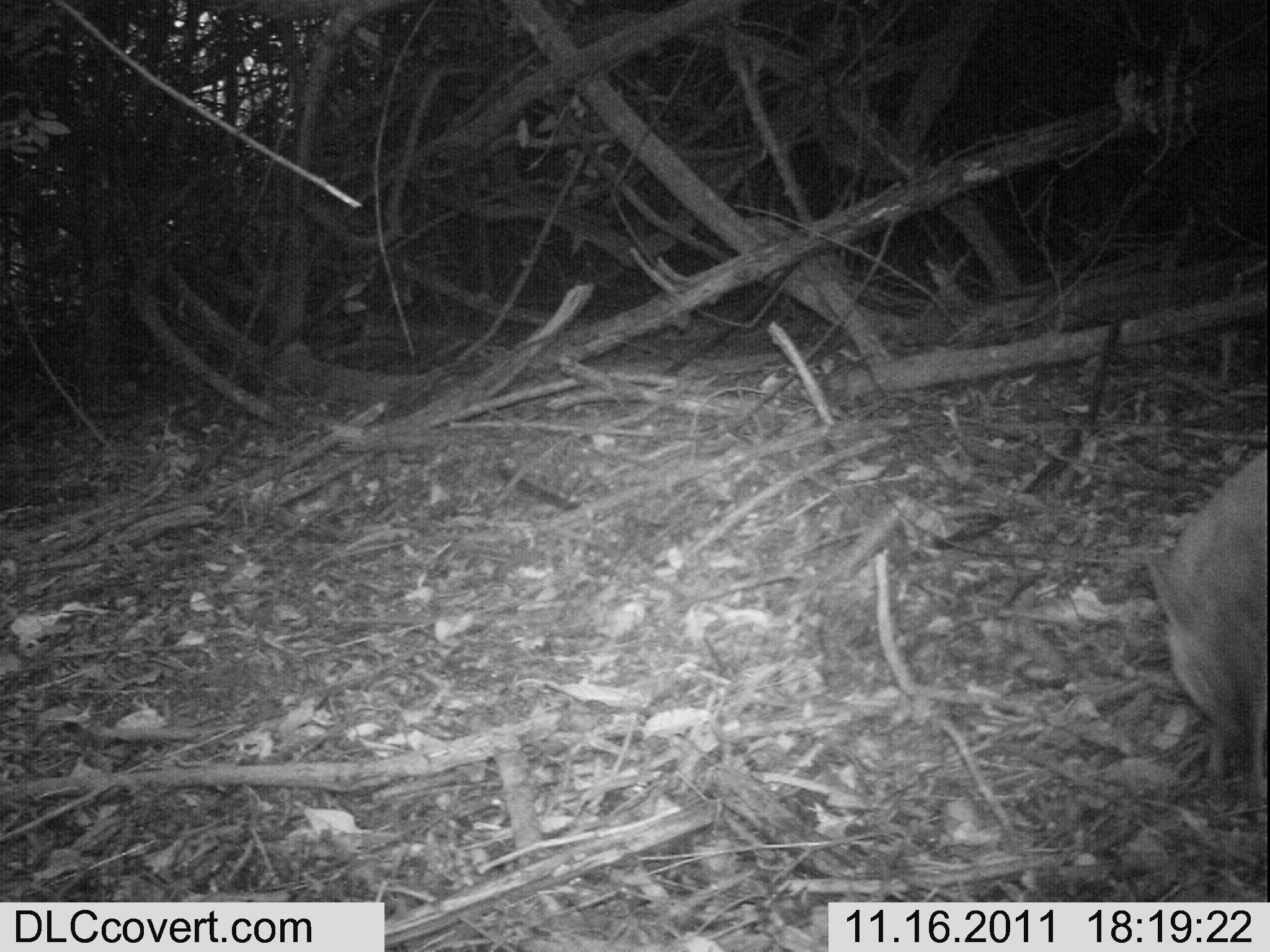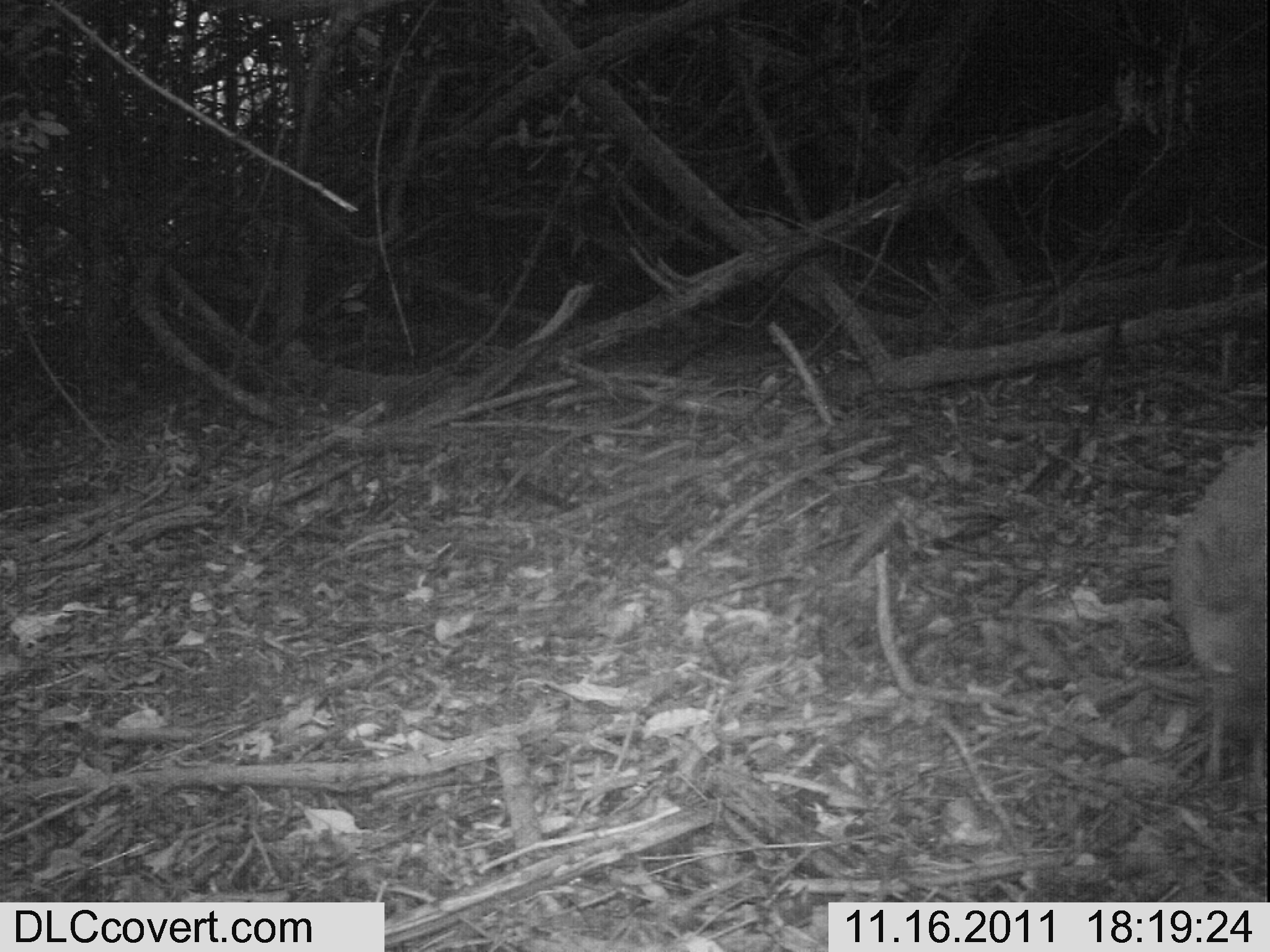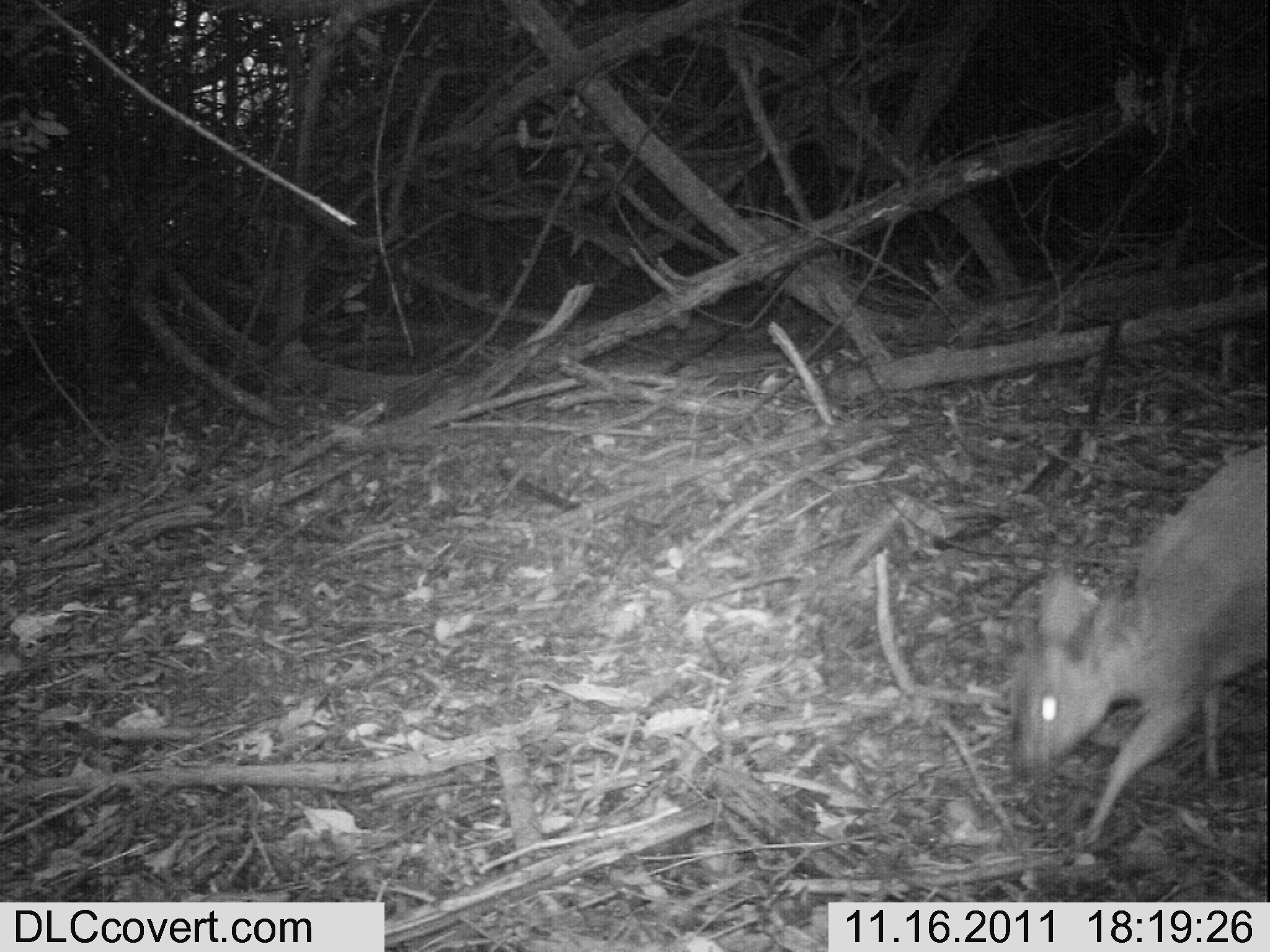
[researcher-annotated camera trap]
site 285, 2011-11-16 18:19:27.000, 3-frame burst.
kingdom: Animalia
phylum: Chordata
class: Mammalia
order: Artiodactyla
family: Bovidae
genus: Nesotragus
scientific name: Nesotragus moschatus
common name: suni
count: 1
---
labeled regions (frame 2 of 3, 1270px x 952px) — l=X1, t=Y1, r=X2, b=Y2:
nesotragus moschatus: l=1165, t=437, r=1266, b=789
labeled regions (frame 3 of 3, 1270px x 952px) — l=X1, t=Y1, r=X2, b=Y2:
nesotragus moschatus: l=1003, t=443, r=1267, b=847